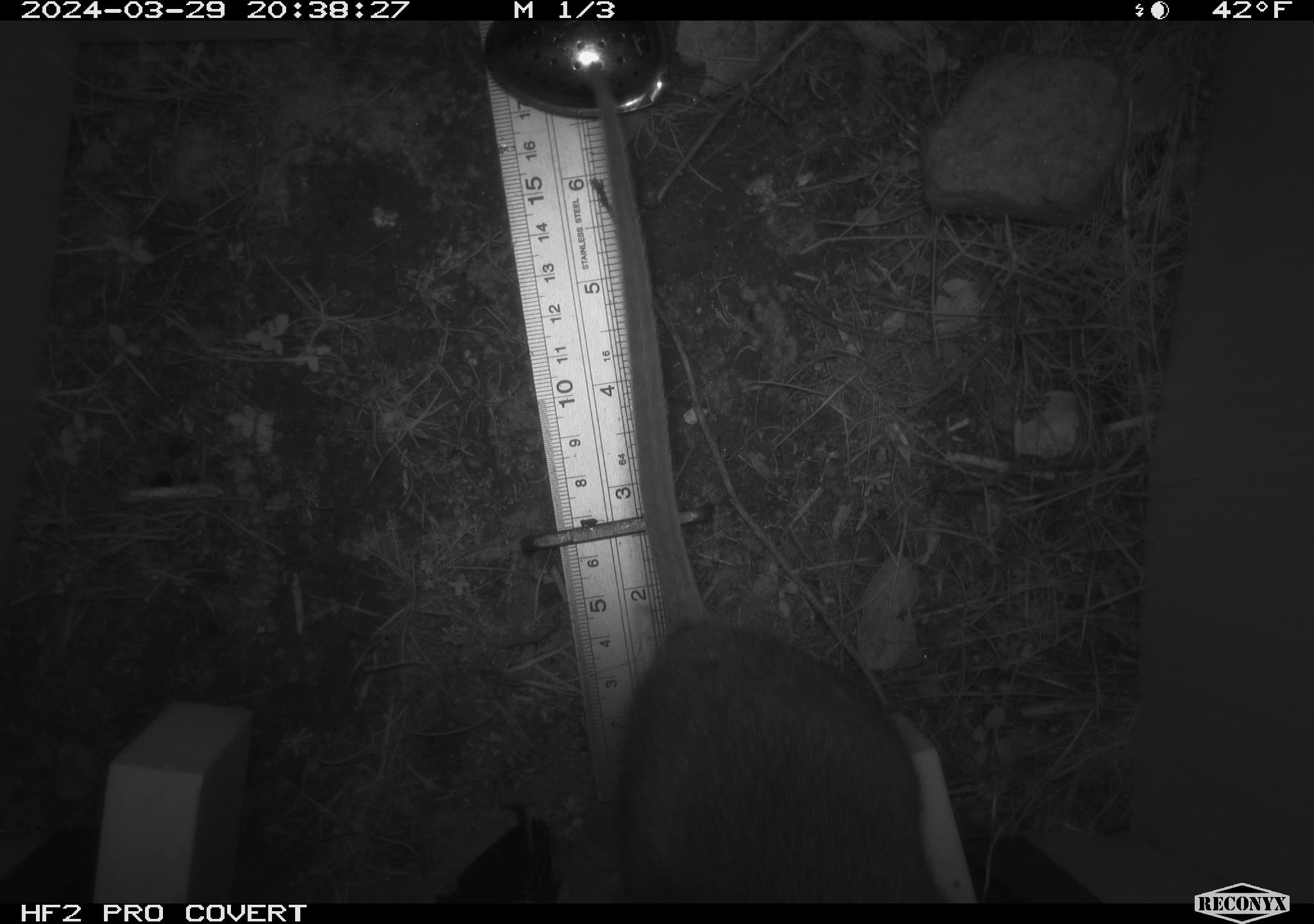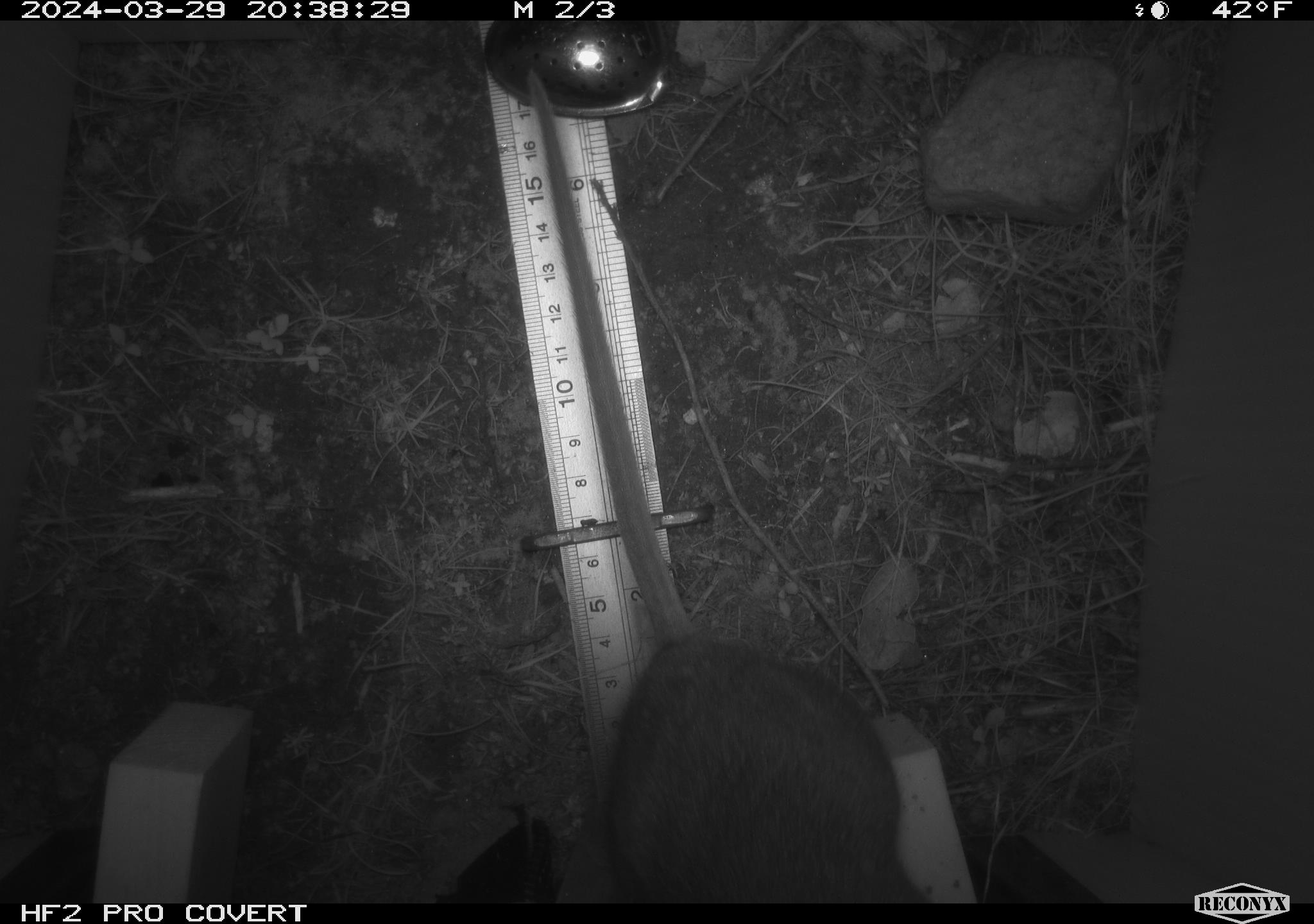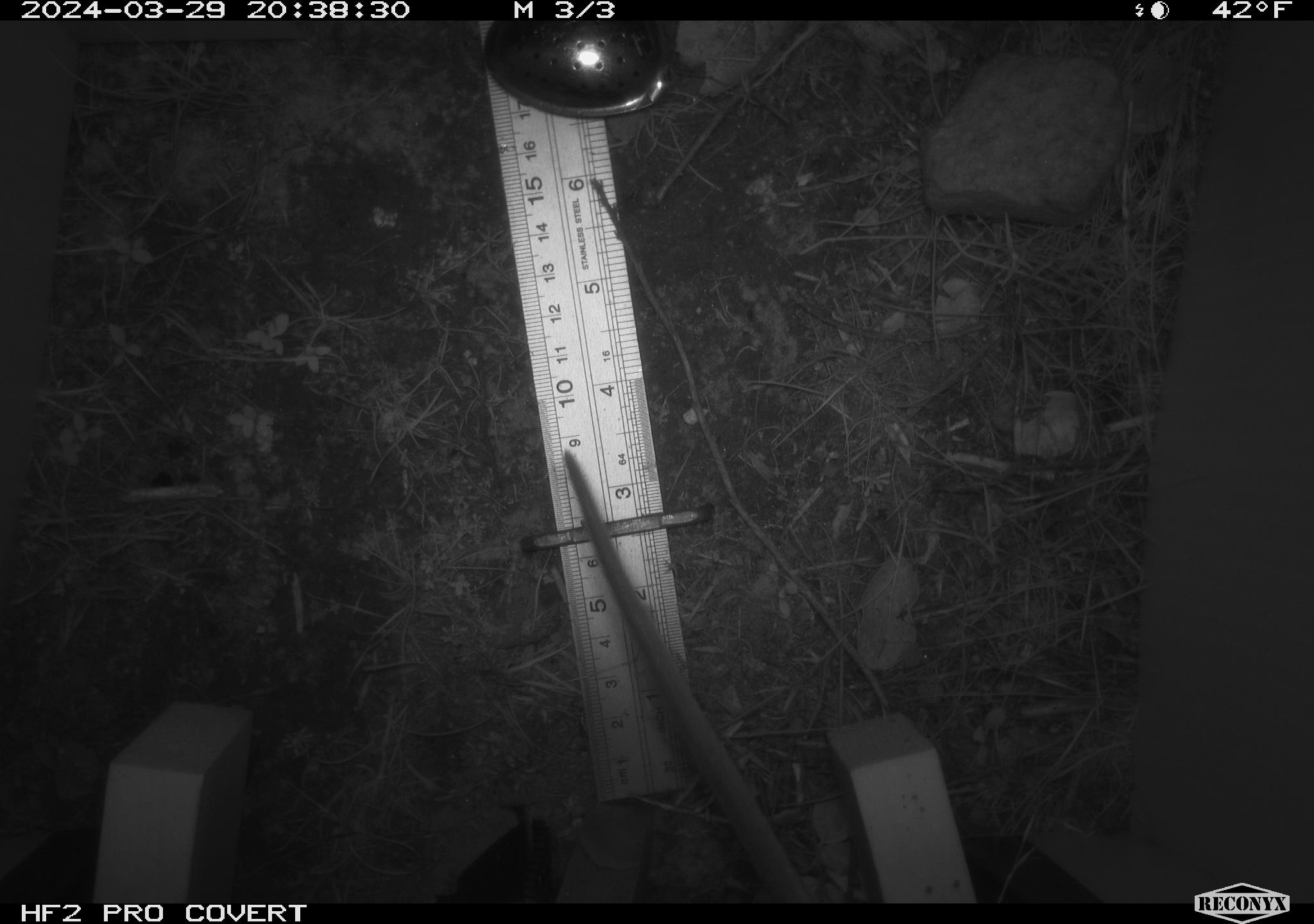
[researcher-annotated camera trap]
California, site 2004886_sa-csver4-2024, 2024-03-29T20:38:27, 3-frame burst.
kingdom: Animalia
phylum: Chordata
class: Mammalia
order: Rodentia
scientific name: Rodentia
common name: woodrat or rat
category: woodrat or rat species